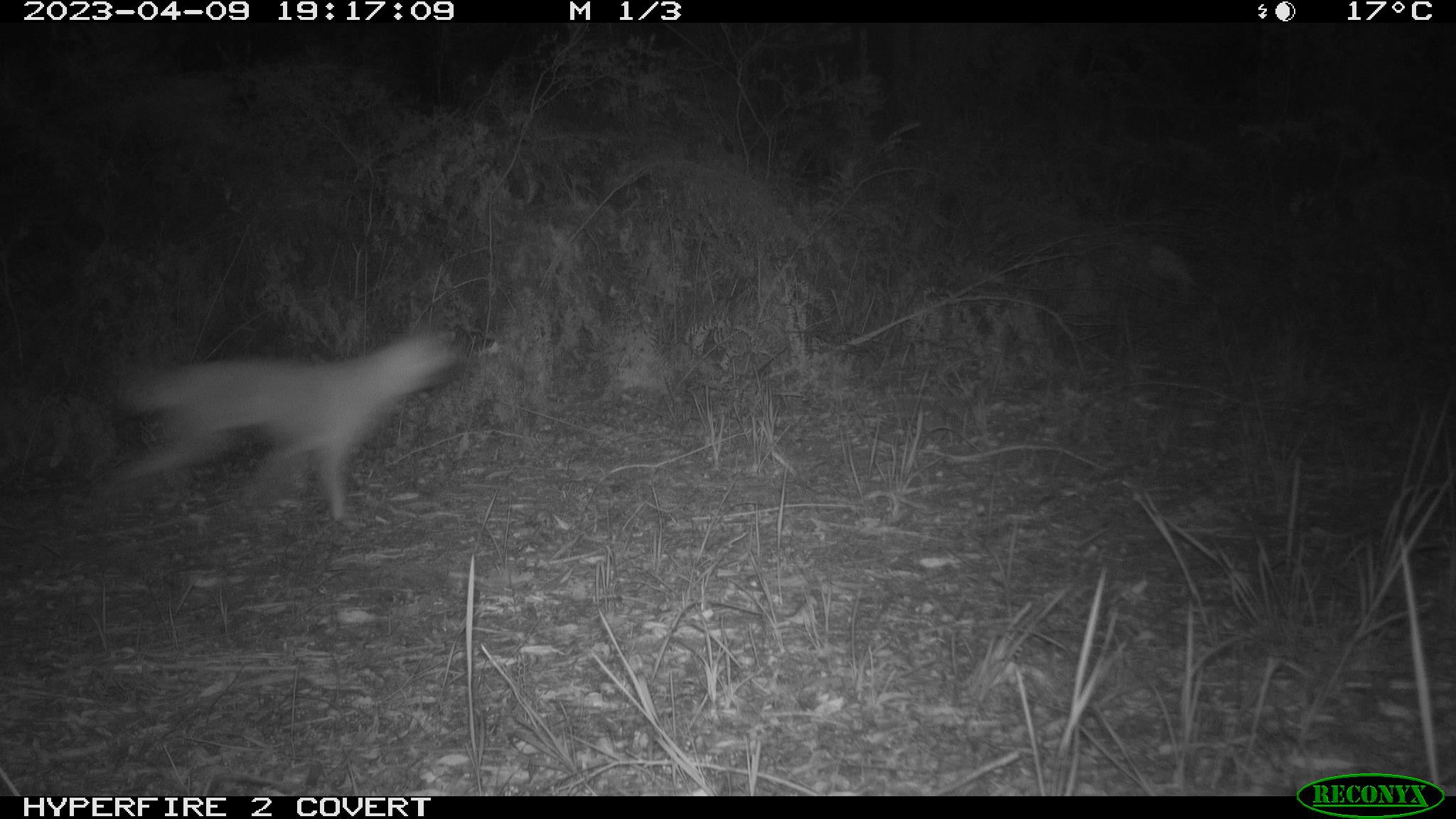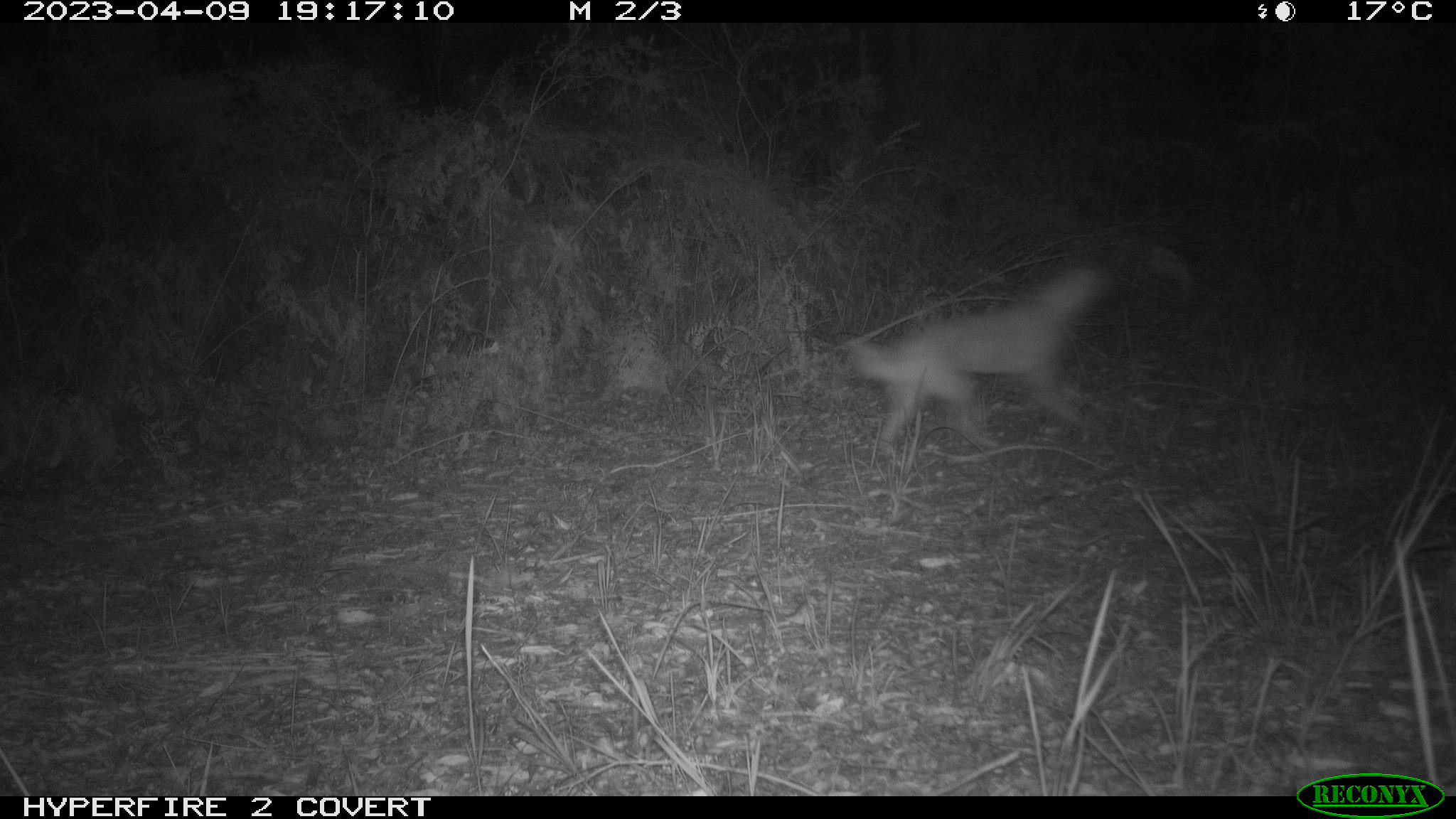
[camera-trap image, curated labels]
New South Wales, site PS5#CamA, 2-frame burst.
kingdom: Animalia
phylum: Chordata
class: Mammalia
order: Carnivora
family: Canidae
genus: Canis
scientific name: Canis familiaris dingo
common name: dingo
Dingo (Canis familiaris dingo).